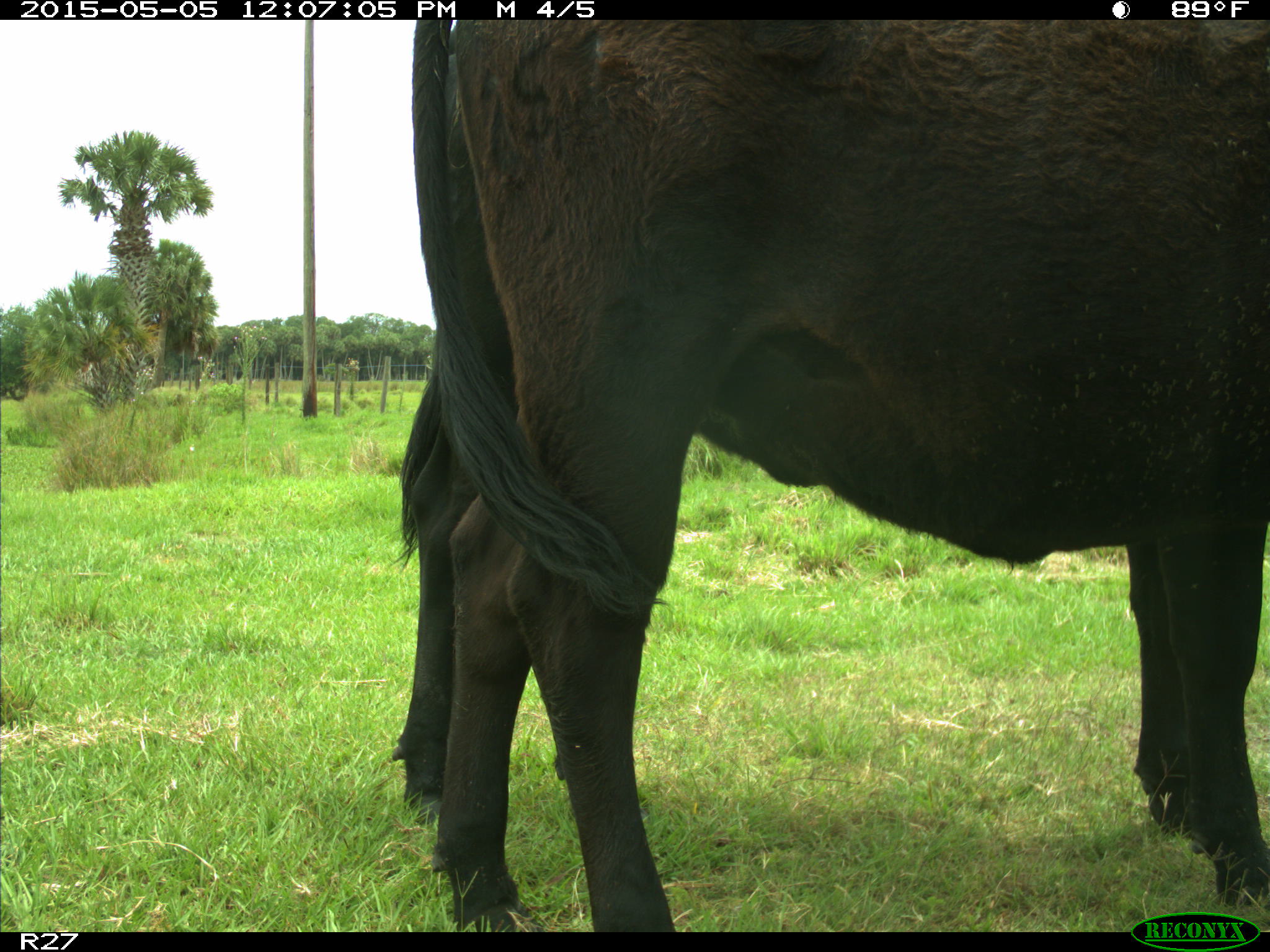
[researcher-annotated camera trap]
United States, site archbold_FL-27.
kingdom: Animalia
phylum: Chordata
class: Mammalia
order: Artiodactyla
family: Bovidae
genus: Bos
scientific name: Bos taurus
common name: domestic cow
Bos taurus (domestic cow).